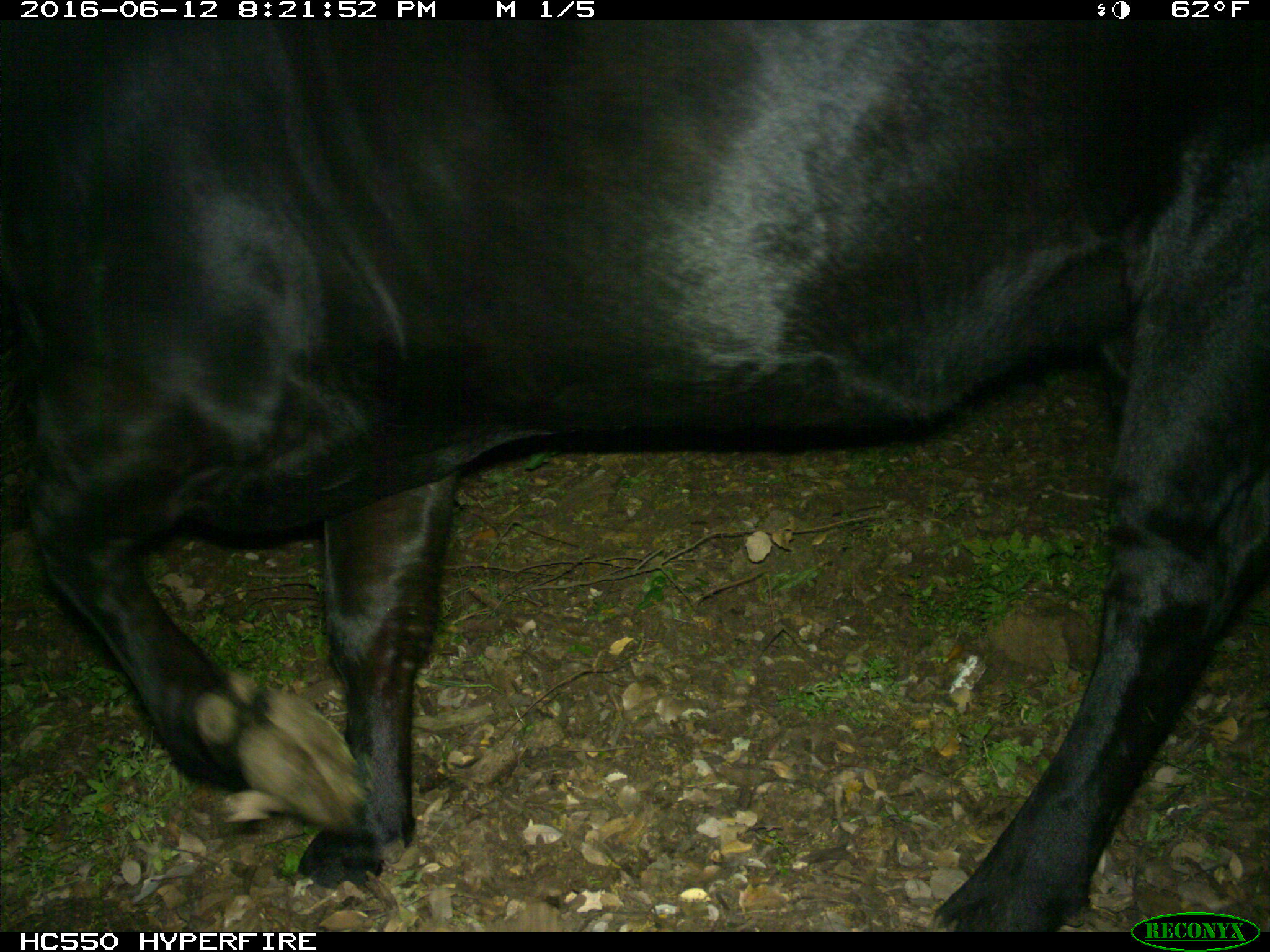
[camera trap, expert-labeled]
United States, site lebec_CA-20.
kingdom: Animalia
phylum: Chordata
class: Mammalia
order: Artiodactyla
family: Bovidae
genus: Bos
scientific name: Bos taurus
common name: domestic cow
Bos taurus (domestic cow).